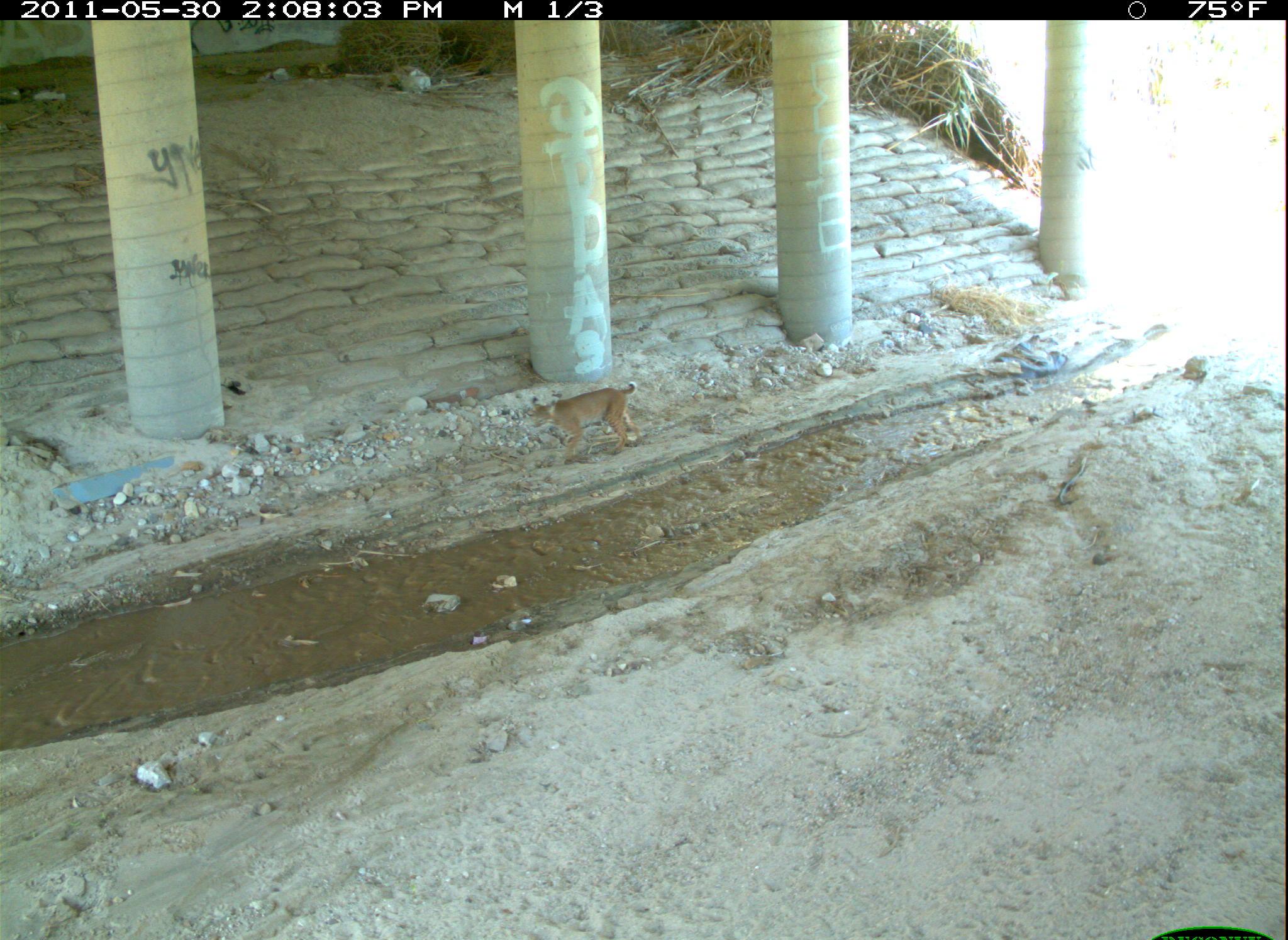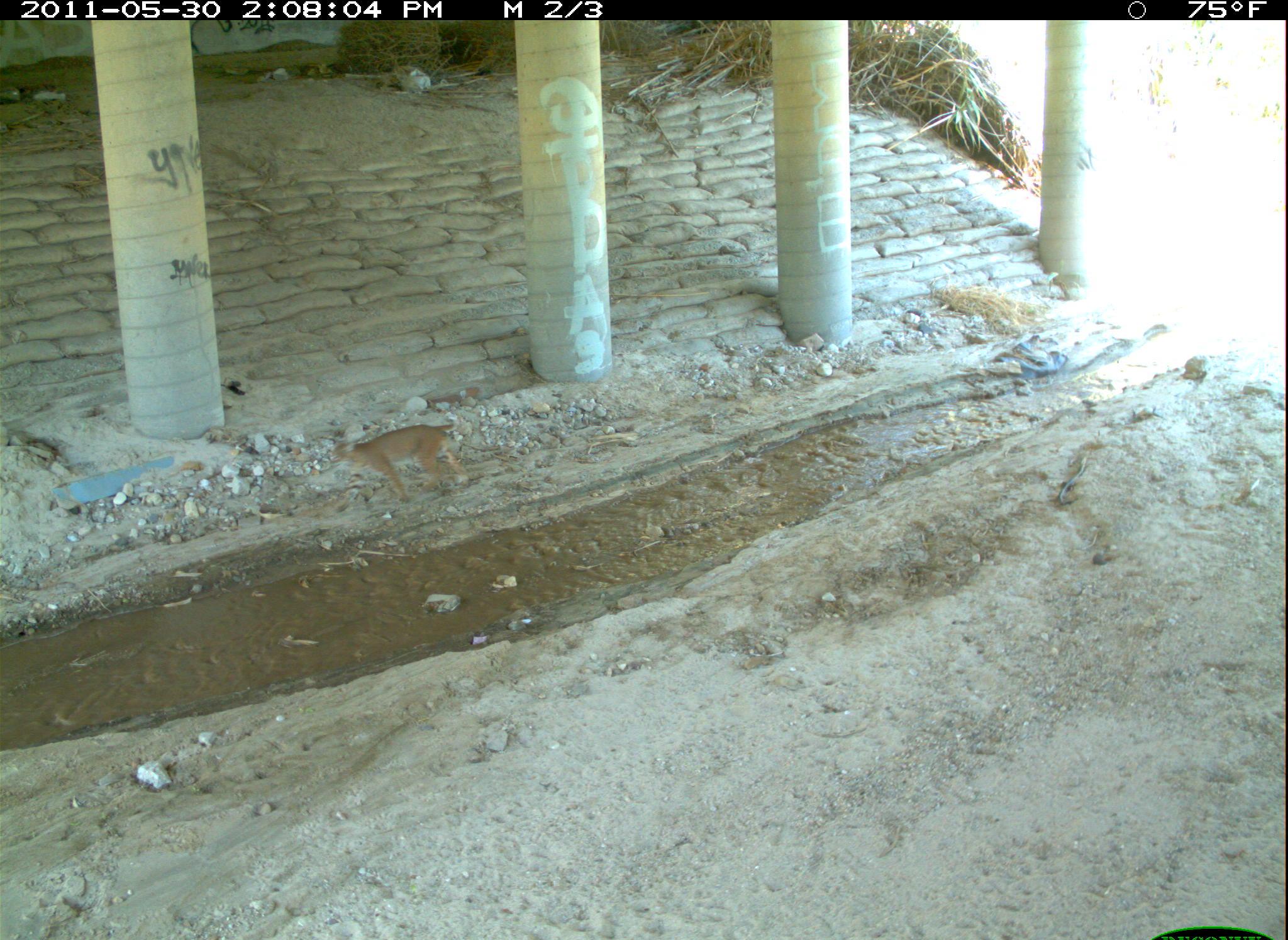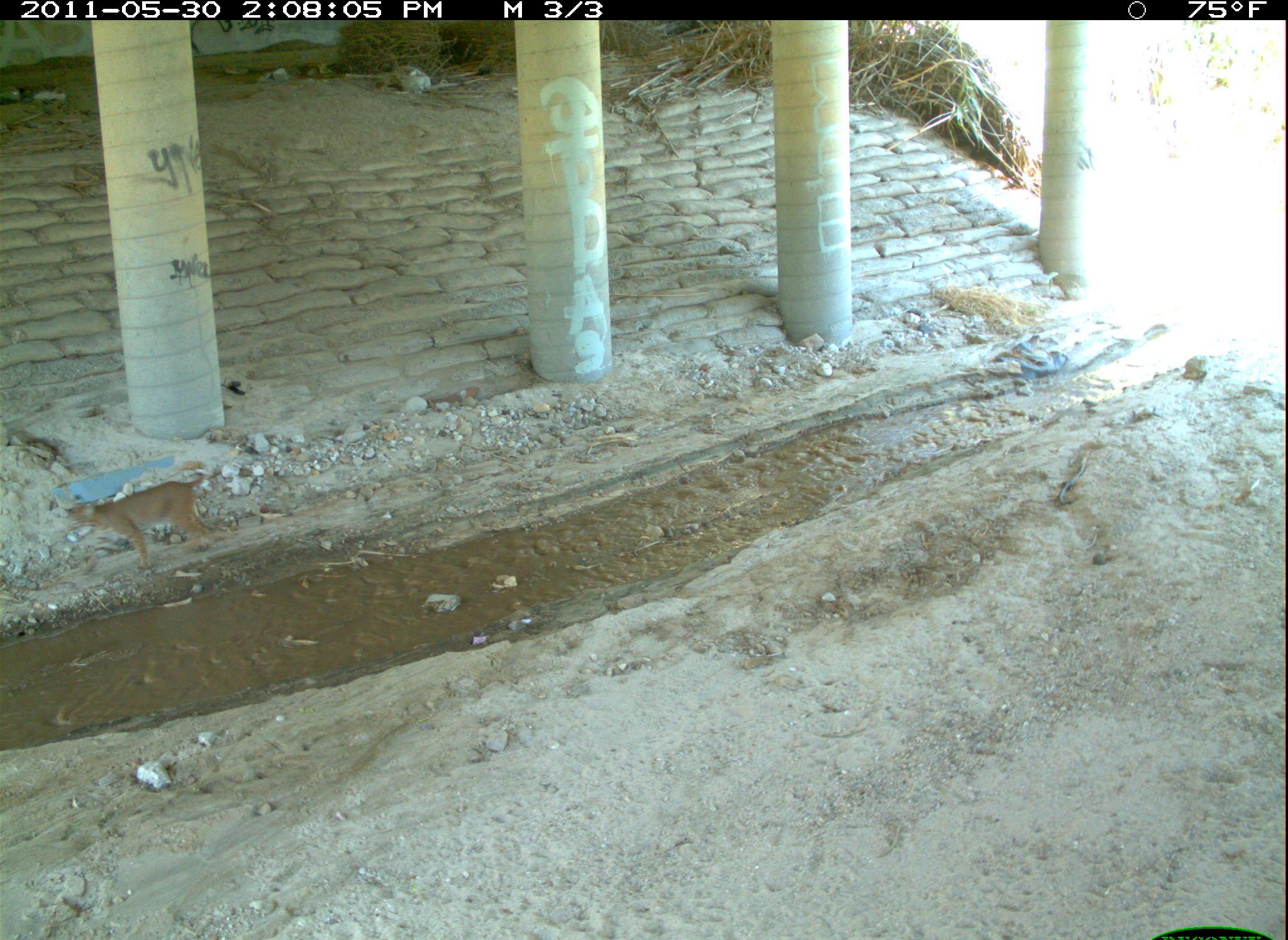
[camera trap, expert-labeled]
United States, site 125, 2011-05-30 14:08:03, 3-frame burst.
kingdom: Animalia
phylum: Chordata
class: Mammalia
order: Carnivora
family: Felidae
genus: Lynx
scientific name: Lynx rufus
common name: bobcat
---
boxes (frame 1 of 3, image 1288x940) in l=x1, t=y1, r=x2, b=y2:
bobcat: l=527, t=366, r=646, b=469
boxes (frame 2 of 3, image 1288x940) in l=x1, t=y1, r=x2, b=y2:
bobcat: l=325, t=414, r=477, b=512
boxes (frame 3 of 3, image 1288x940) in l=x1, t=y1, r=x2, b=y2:
bobcat: l=60, t=468, r=224, b=577